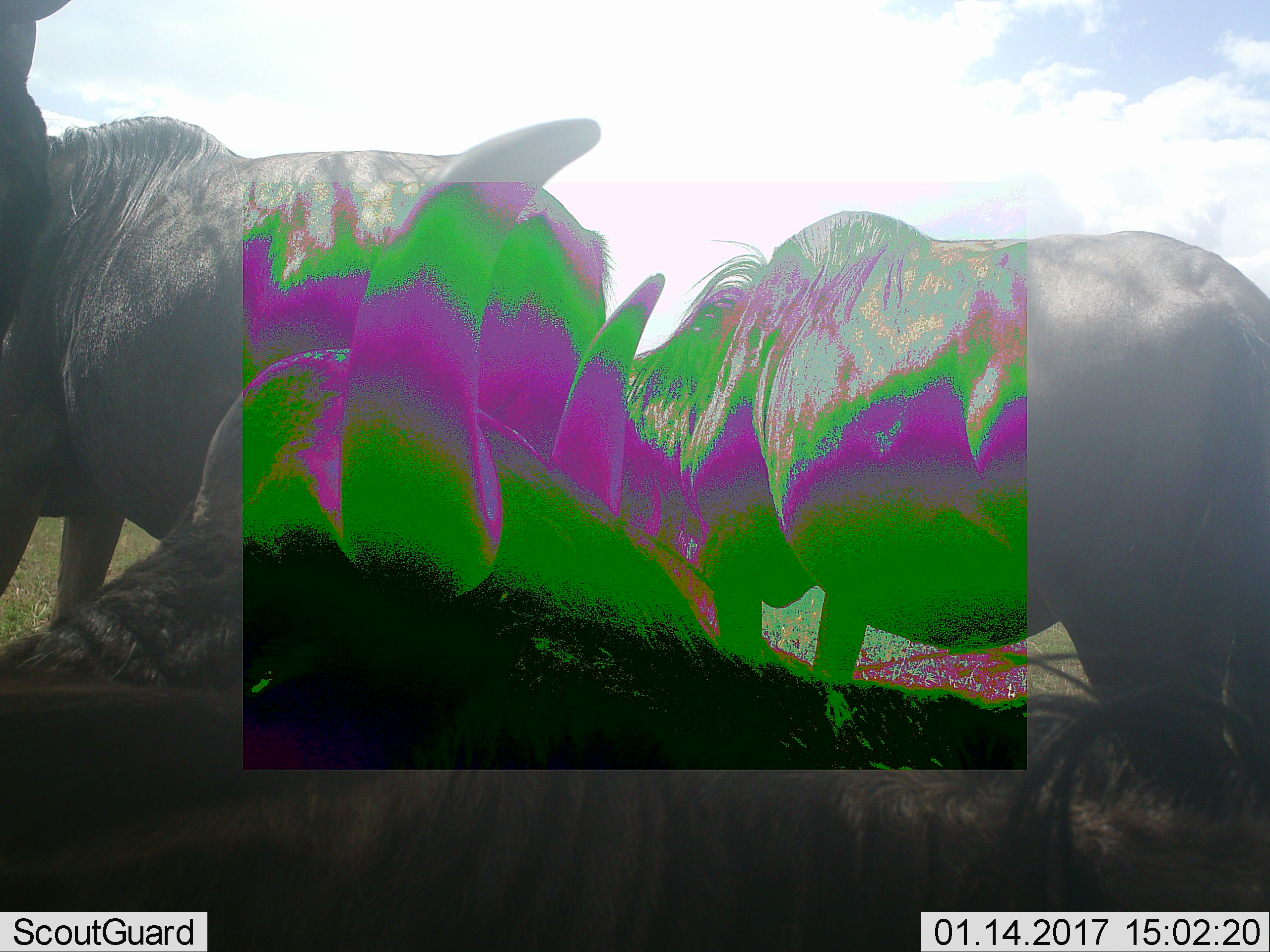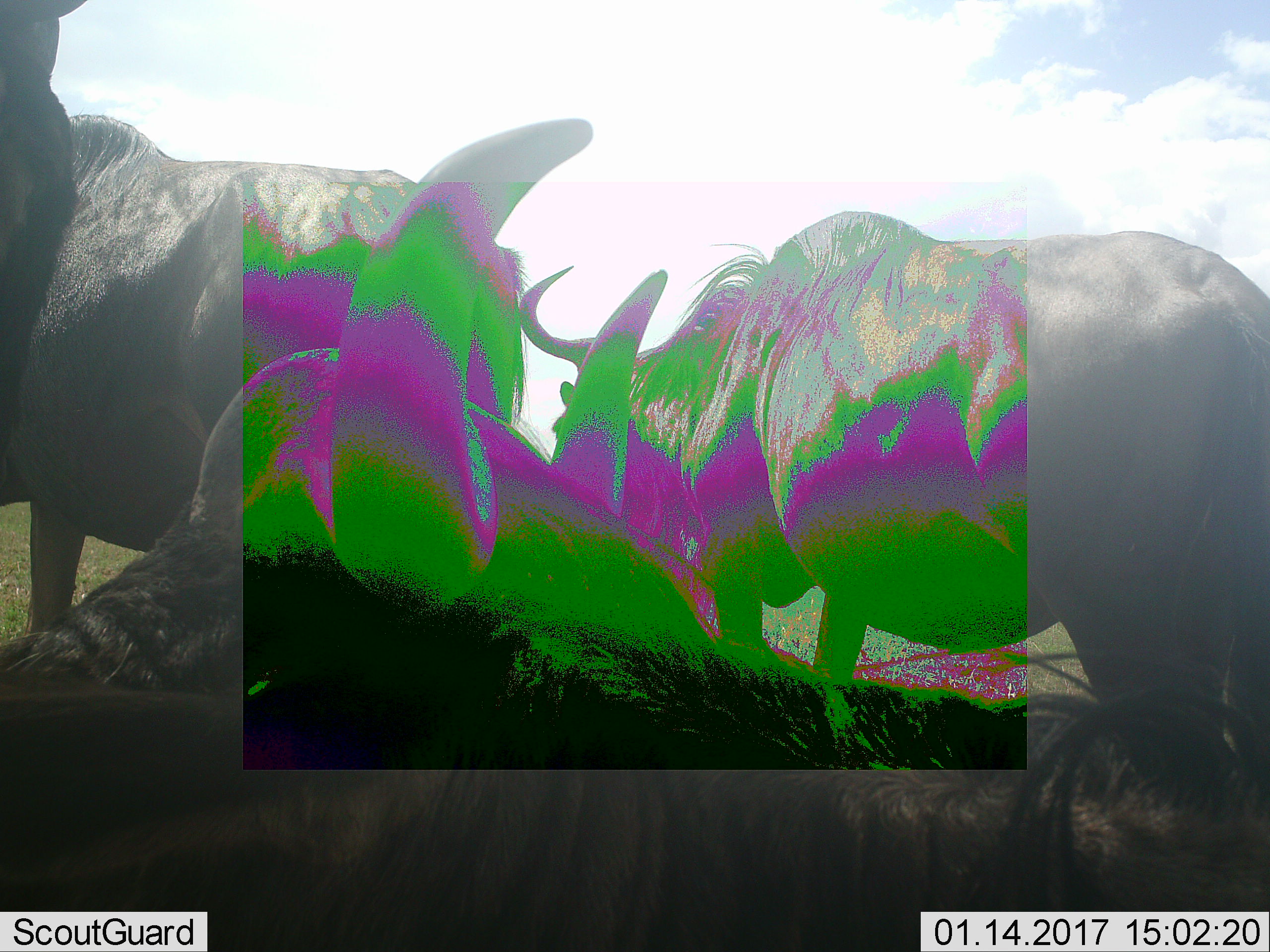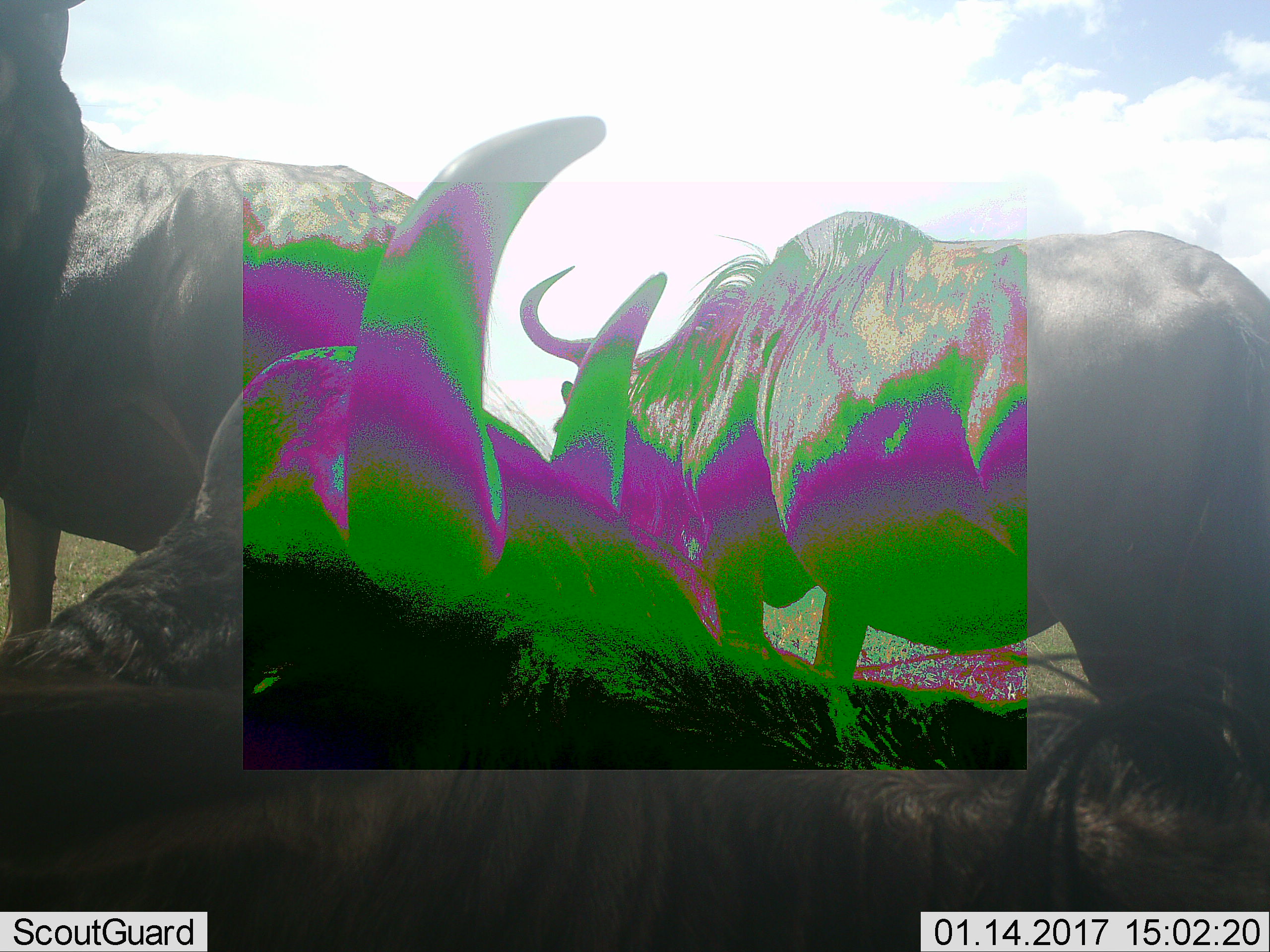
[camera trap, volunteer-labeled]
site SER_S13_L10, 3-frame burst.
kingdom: Animalia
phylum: Chordata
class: Mammalia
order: Artiodactyla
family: Bovidae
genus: Connochaetes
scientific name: Connochaetes taurinus taurinus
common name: blue wildebeest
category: wildebeestblue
Wildebeestblue (blue wildebeest) (Connochaetes taurinus taurinus), count 4. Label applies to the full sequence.